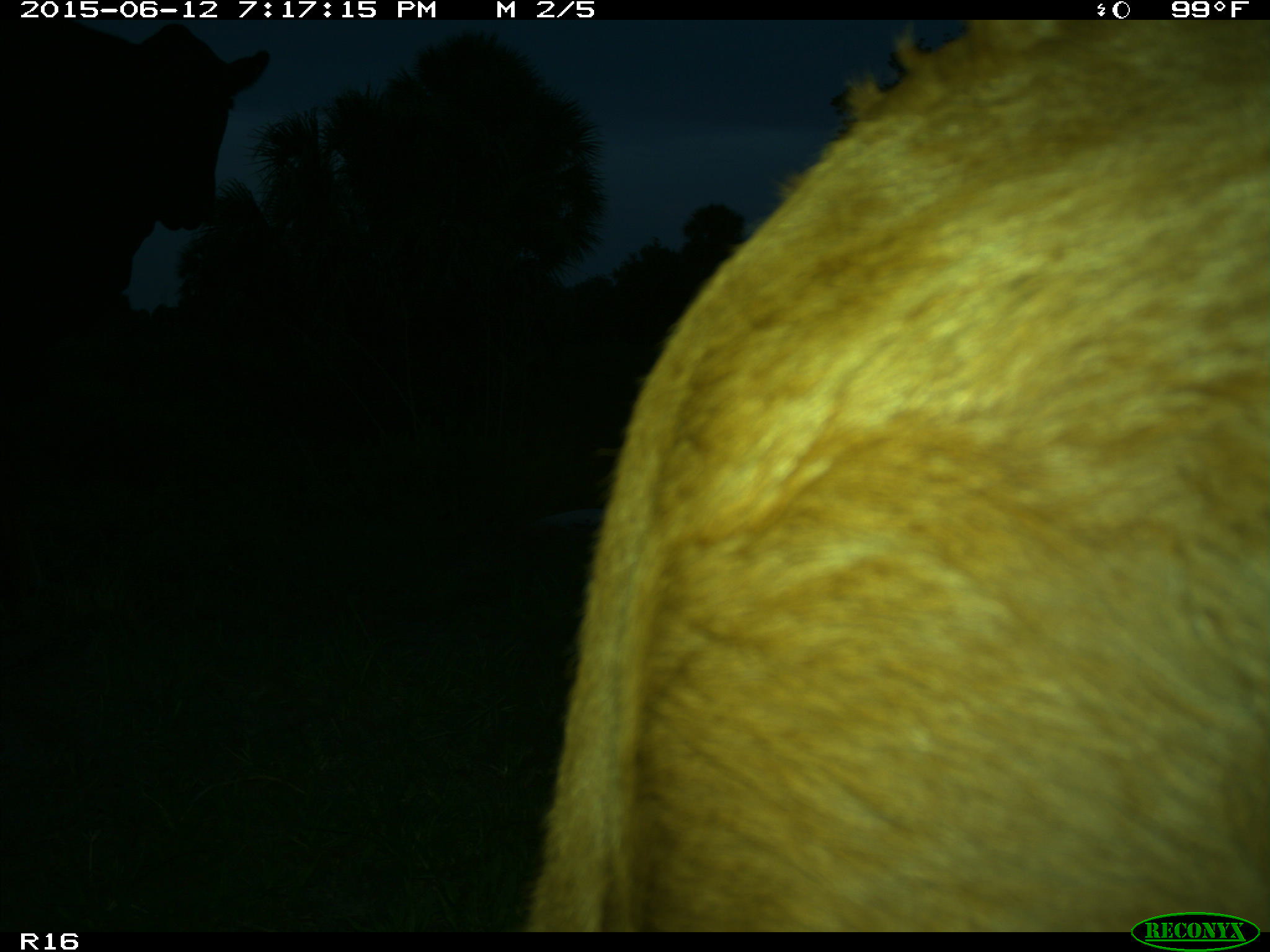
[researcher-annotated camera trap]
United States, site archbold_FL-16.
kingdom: Animalia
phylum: Chordata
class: Mammalia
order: Artiodactyla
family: Bovidae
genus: Bos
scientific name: Bos taurus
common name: domestic cow